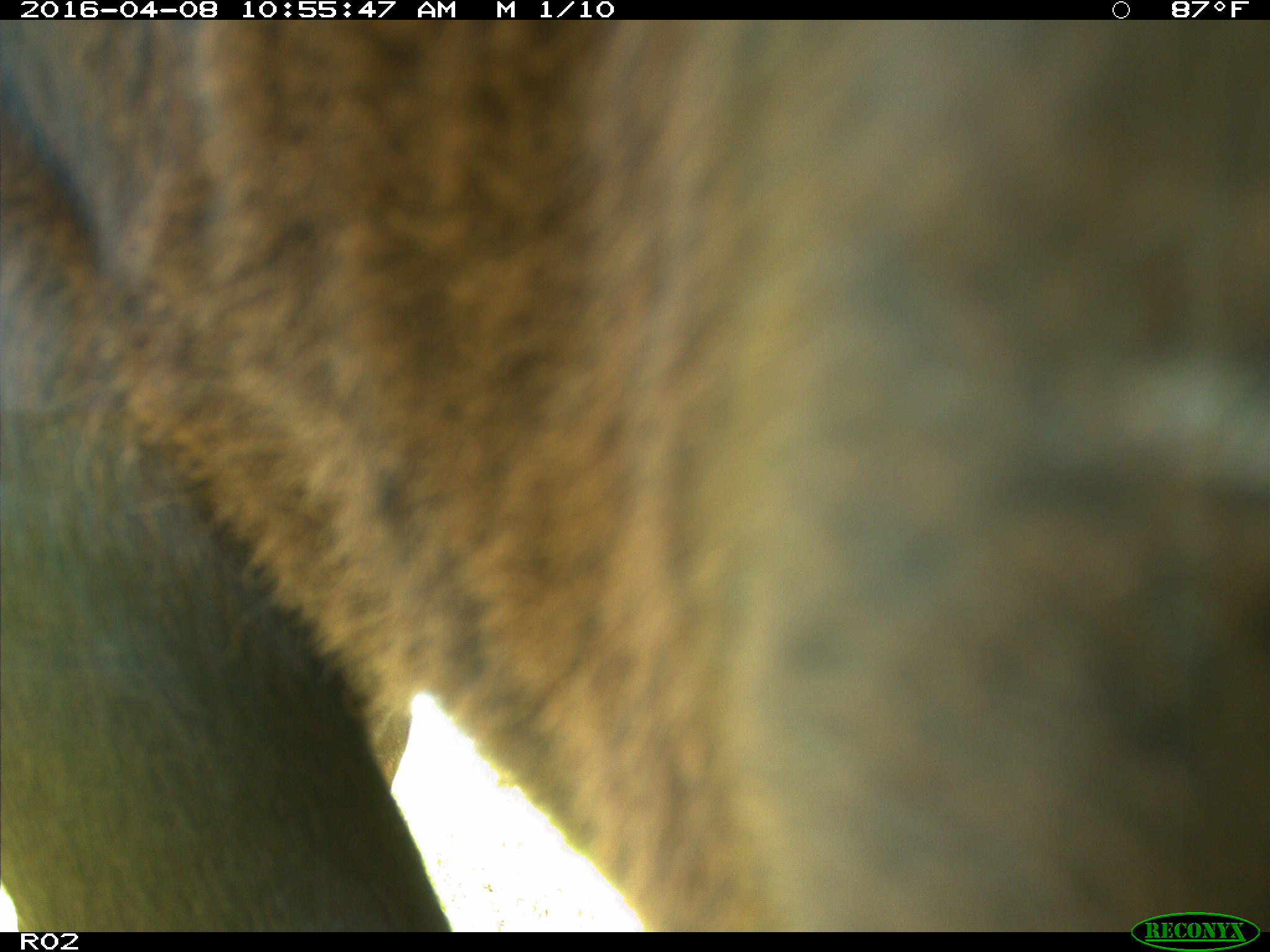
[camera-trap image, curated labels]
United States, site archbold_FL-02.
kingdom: Animalia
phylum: Chordata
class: Mammalia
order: Artiodactyla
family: Bovidae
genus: Bos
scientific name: Bos taurus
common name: domestic cow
Bos taurus (domestic cow).